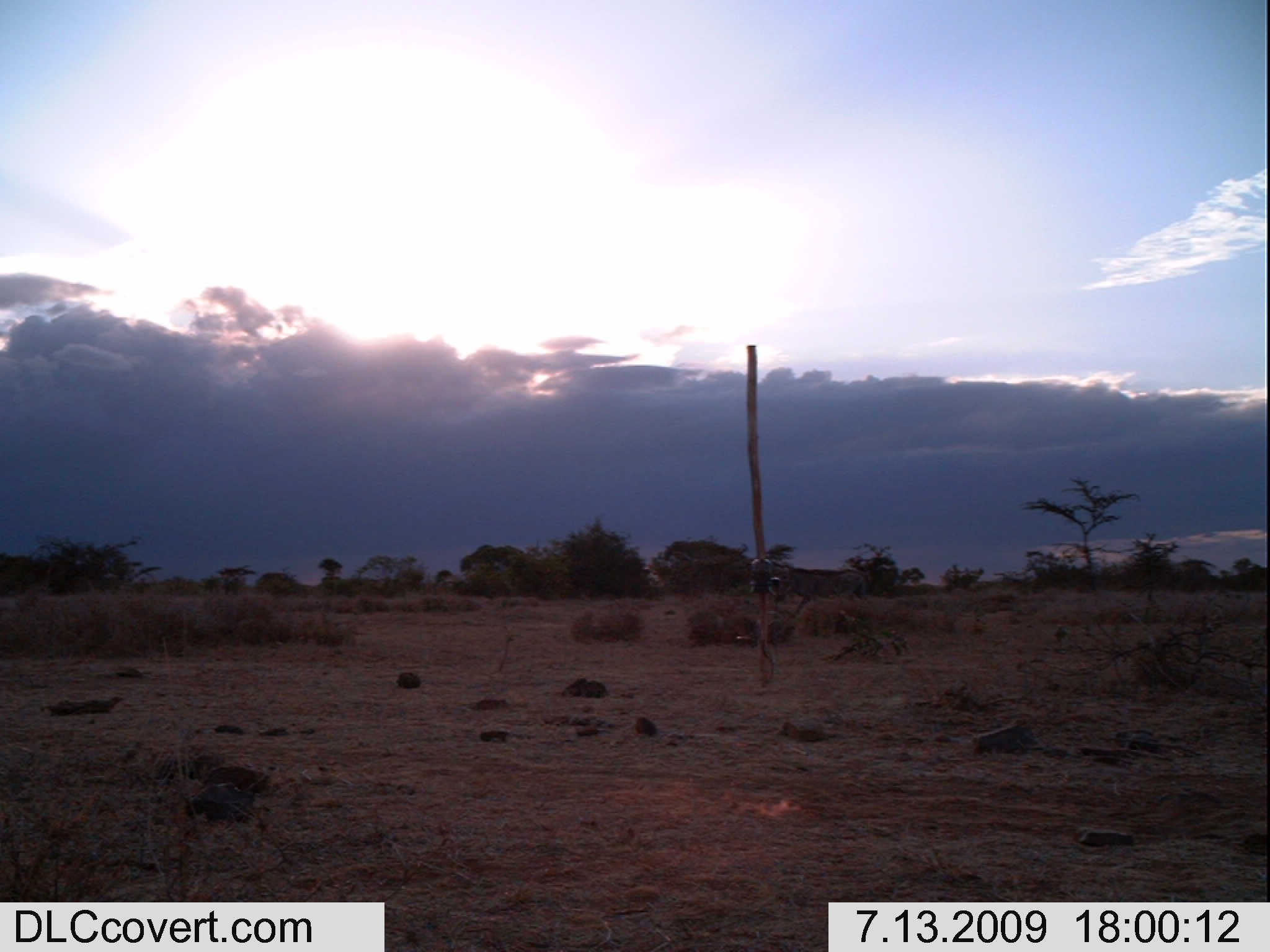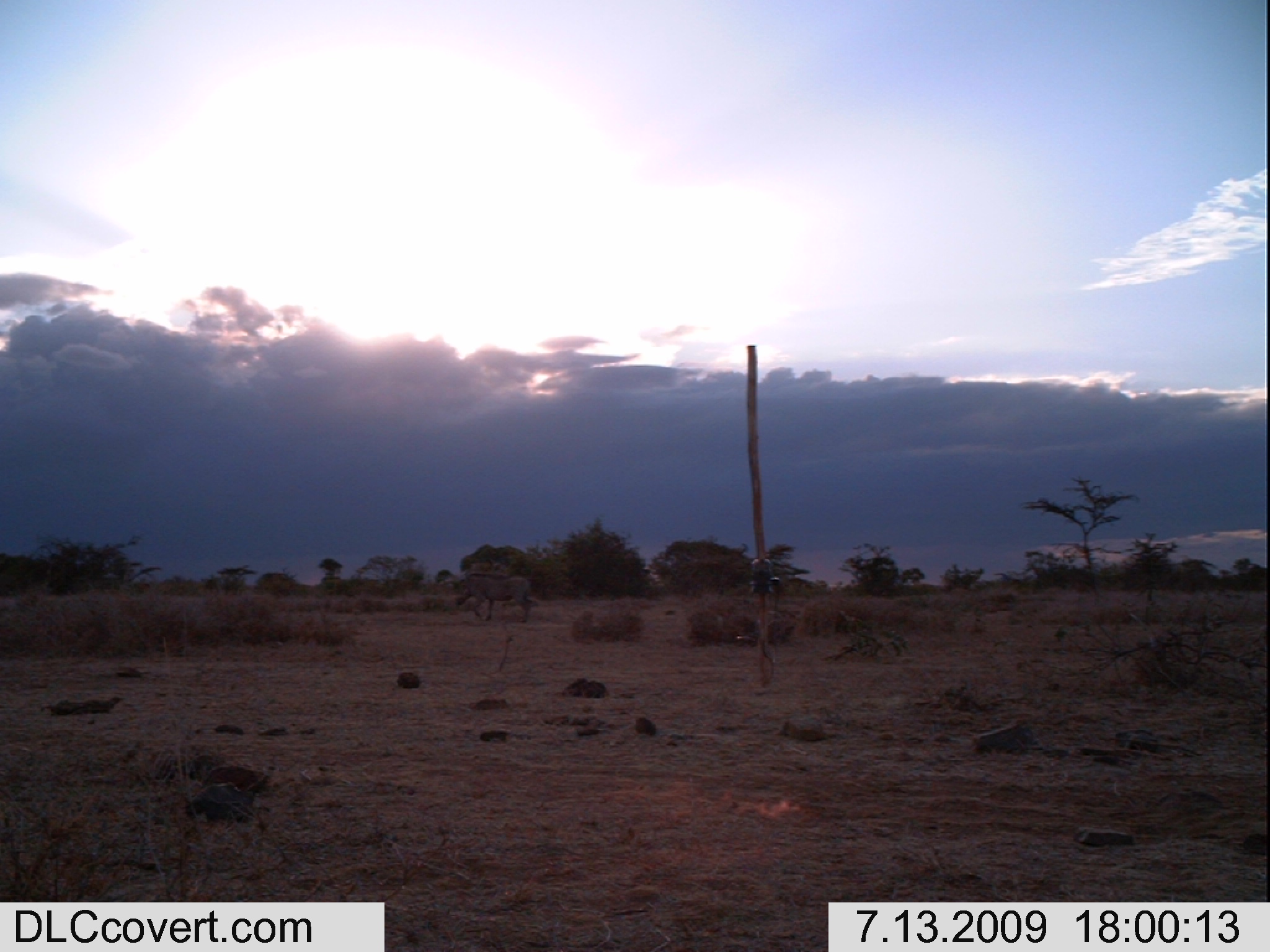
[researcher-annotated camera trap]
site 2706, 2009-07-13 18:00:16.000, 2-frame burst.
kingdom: Animalia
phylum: Chordata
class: Mammalia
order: Artiodactyla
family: Suidae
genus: Phacochoerus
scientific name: Phacochoerus africanus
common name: common warthog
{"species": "Phacochoerus africanus (common warthog)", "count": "1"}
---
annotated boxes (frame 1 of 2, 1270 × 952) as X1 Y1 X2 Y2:
phacochoerus africanus: 771 563 872 616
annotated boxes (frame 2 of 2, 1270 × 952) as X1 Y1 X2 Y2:
phacochoerus africanus: 457 574 536 622